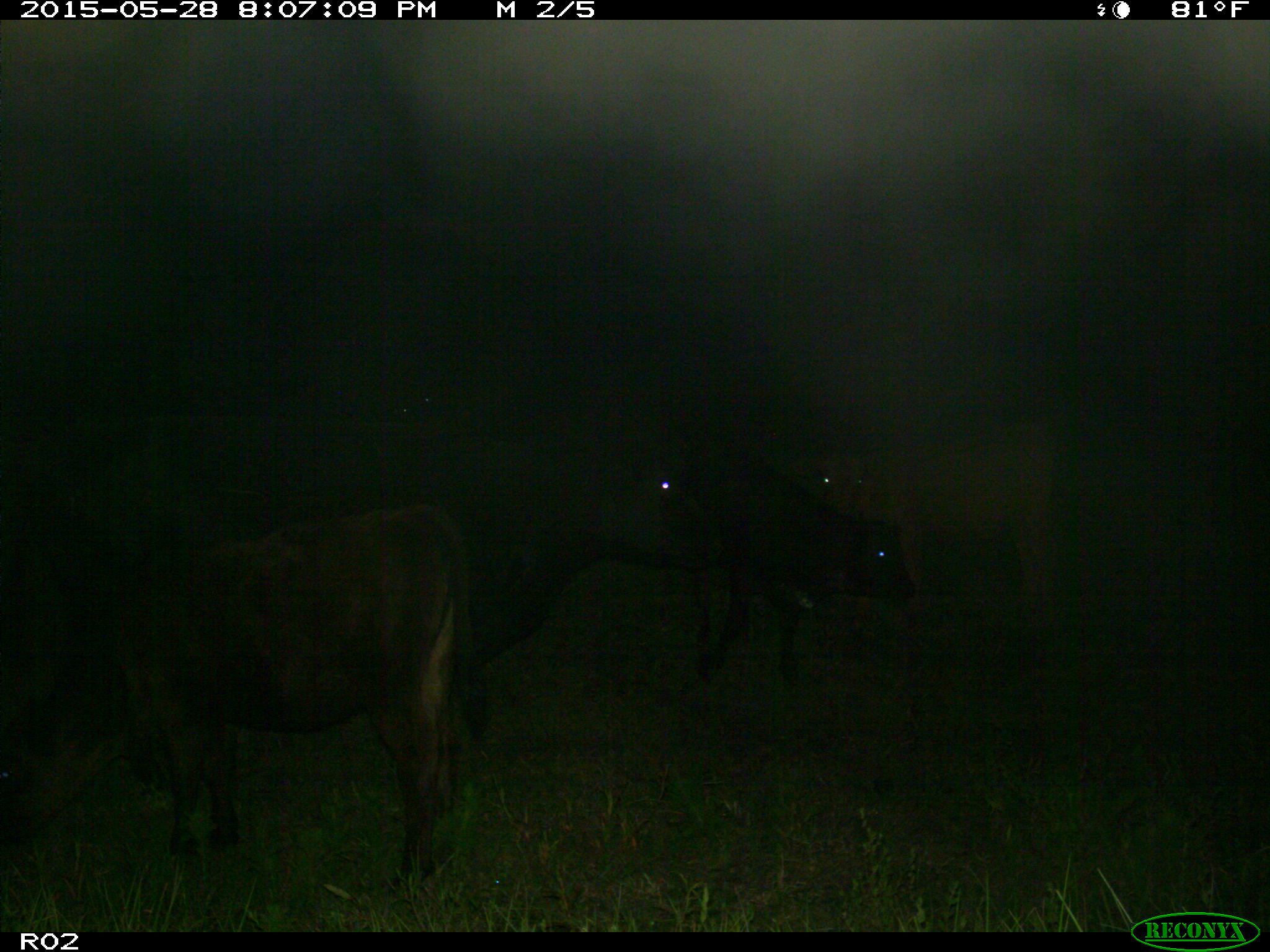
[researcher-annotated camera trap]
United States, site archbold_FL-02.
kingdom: Animalia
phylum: Chordata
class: Mammalia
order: Artiodactyla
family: Bovidae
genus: Bos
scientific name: Bos taurus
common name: domestic cow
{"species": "Bos taurus (domestic cow)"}